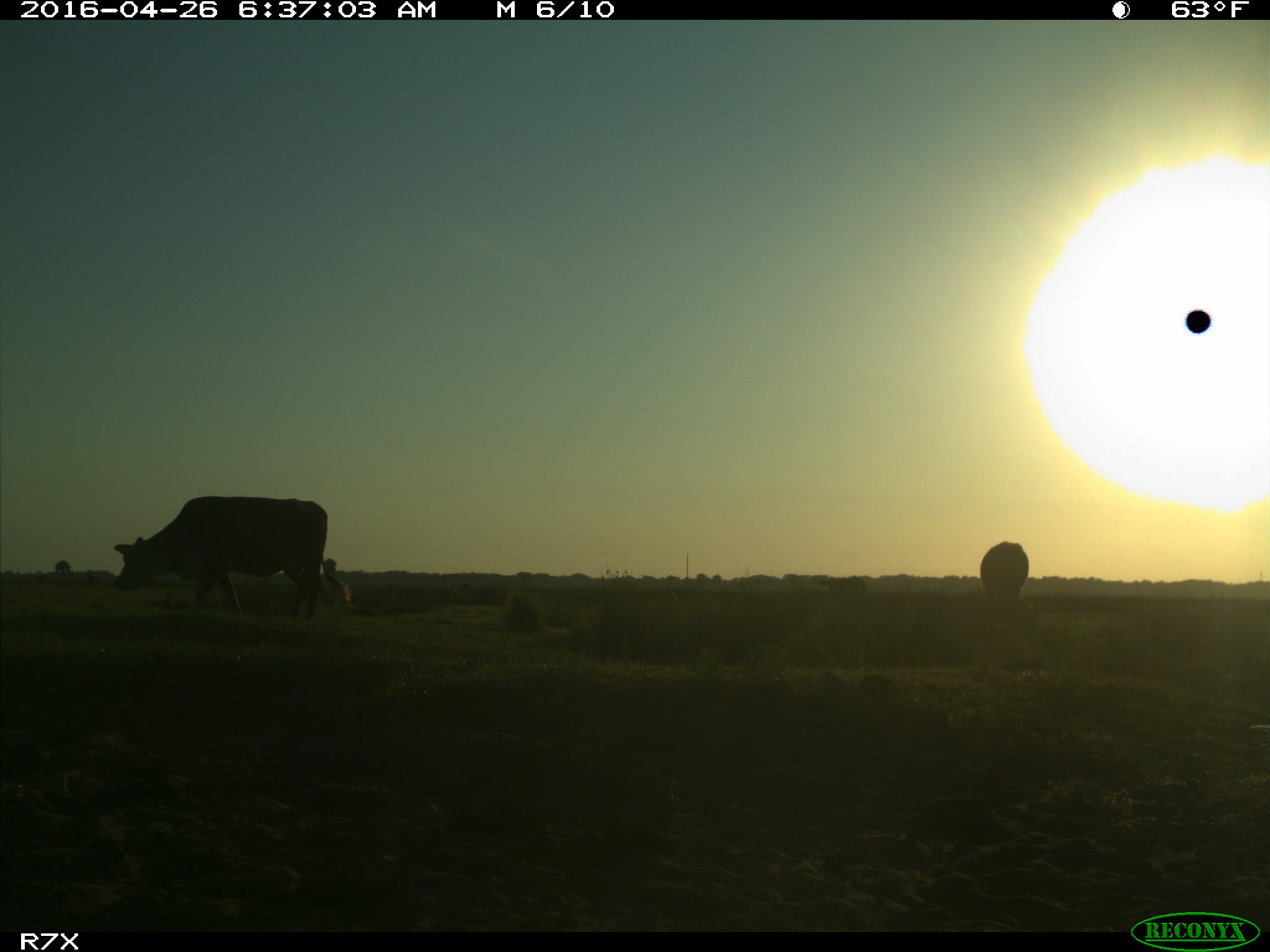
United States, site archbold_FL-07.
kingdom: Animalia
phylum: Chordata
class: Mammalia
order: Artiodactyla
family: Bovidae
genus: Bos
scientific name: Bos taurus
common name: domestic cow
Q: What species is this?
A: Bos taurus (domestic cow).